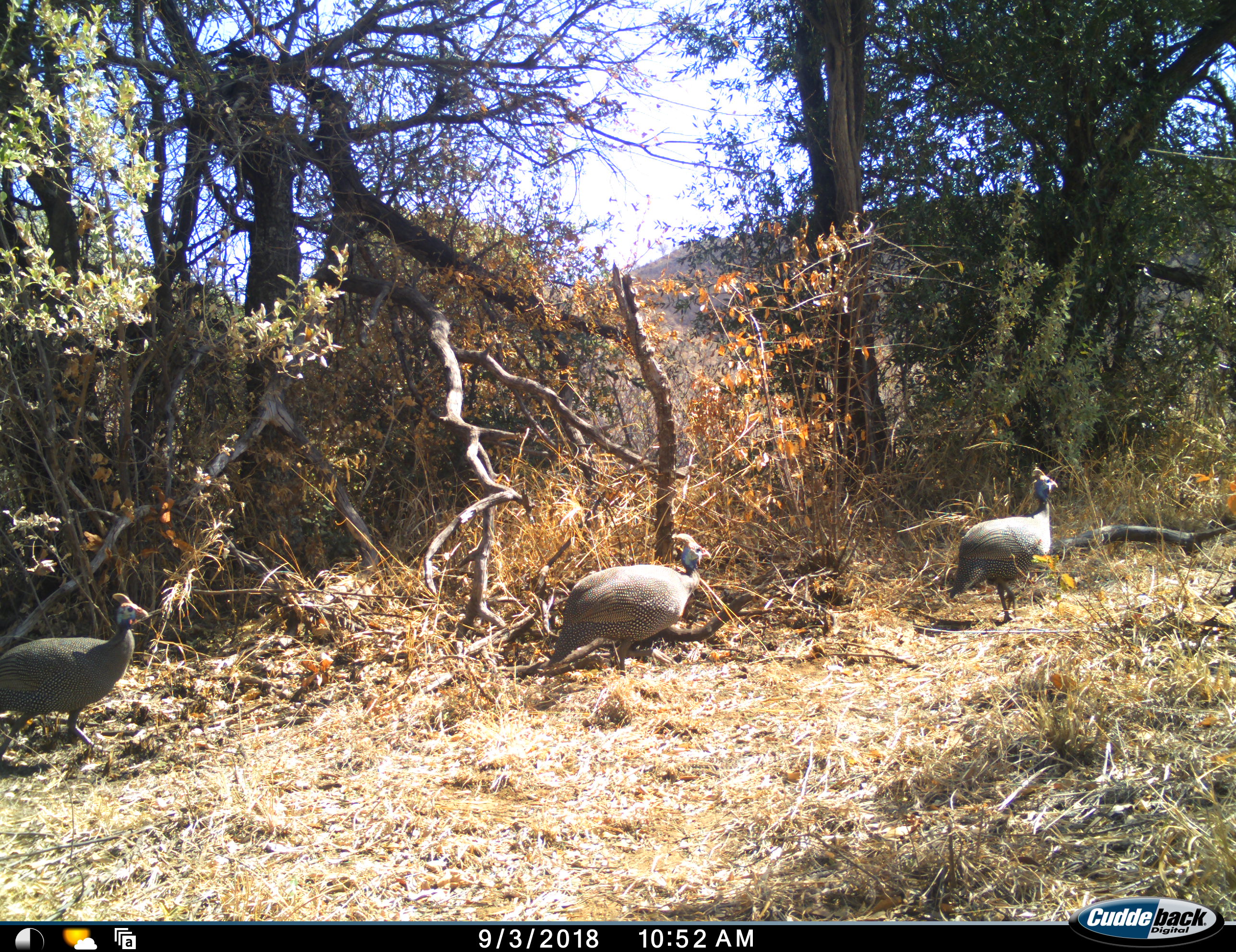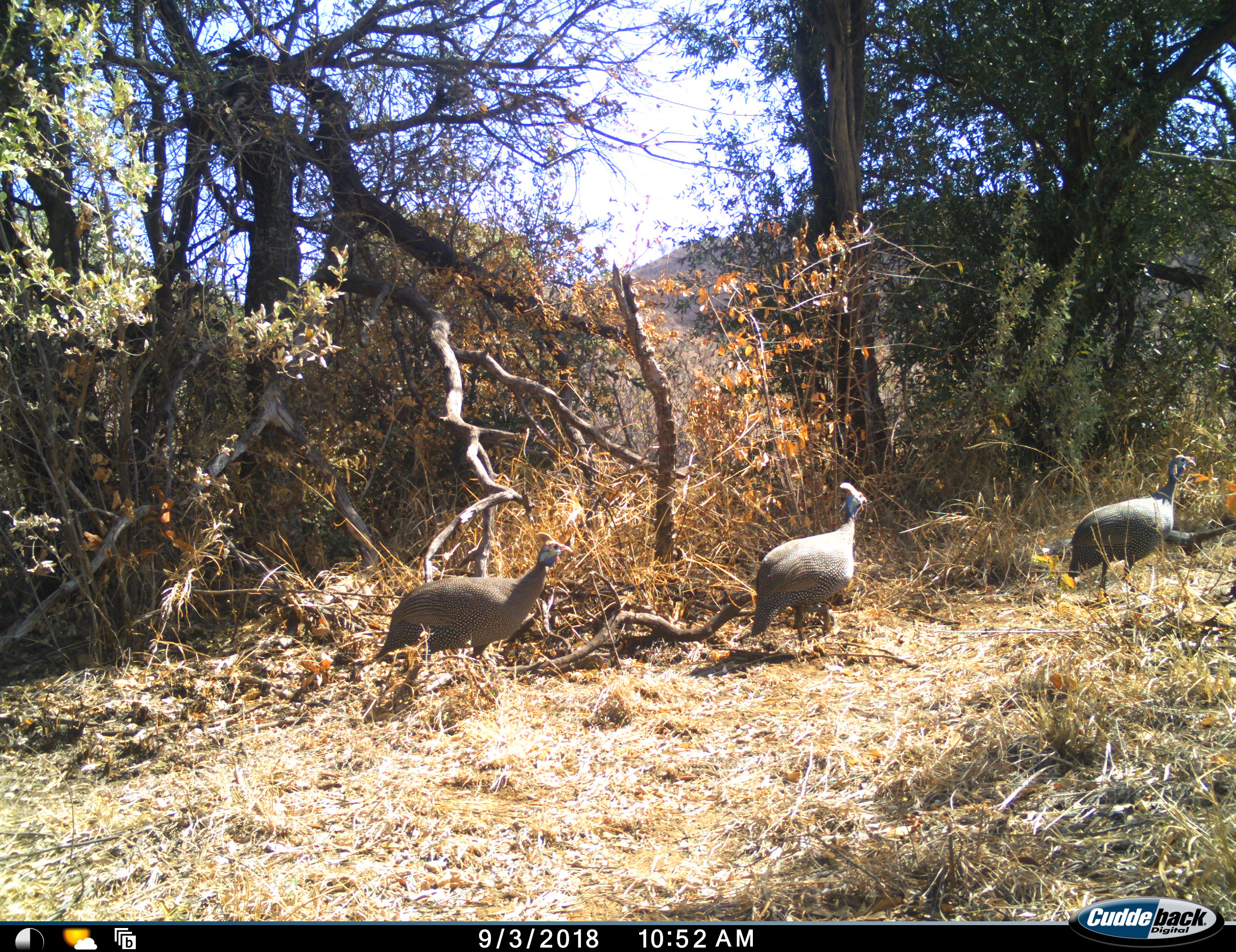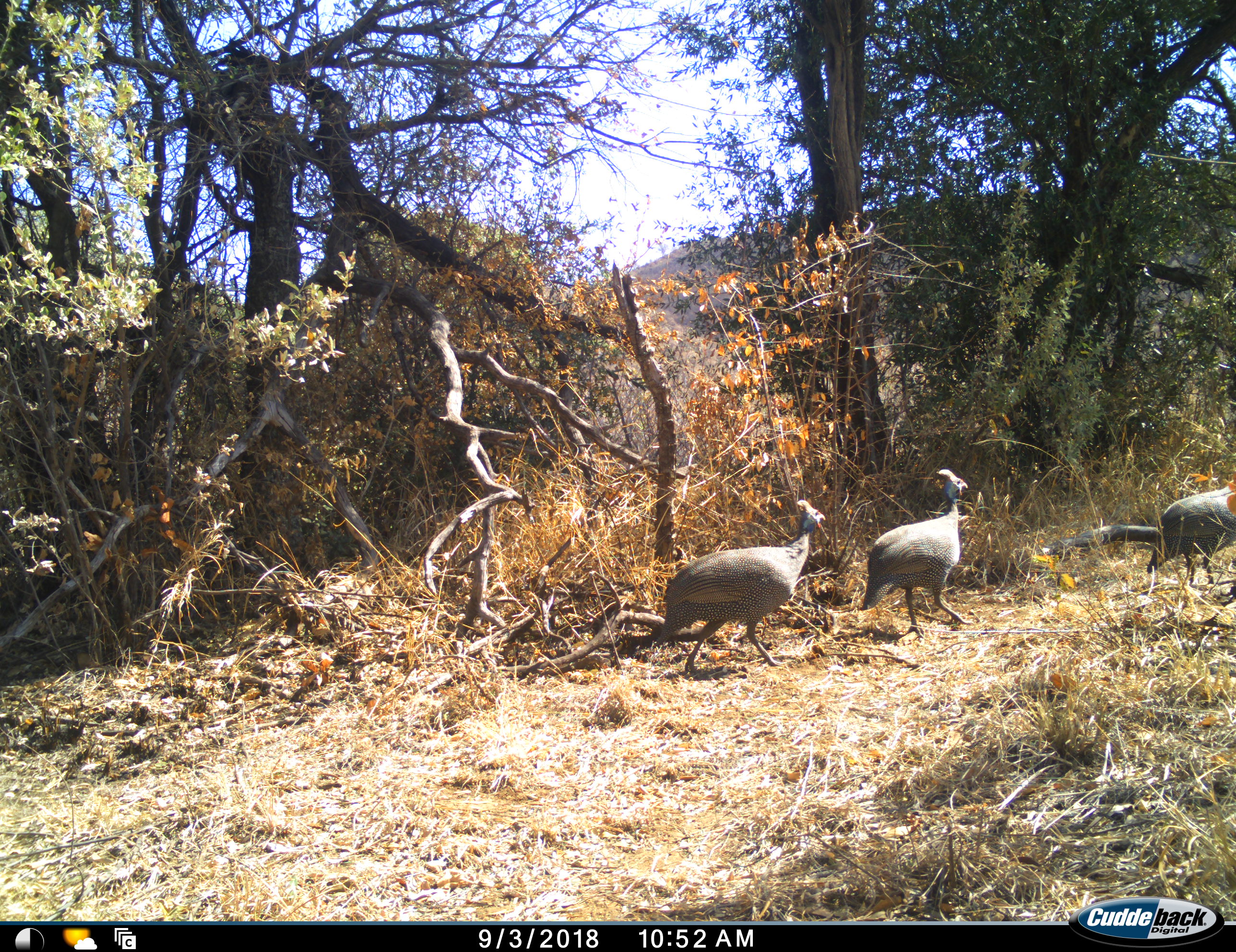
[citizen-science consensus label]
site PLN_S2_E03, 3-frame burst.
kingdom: Animalia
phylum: Chordata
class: Aves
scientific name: Aves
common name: bird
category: birdother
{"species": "birdother (bird) (Aves)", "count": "3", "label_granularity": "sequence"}